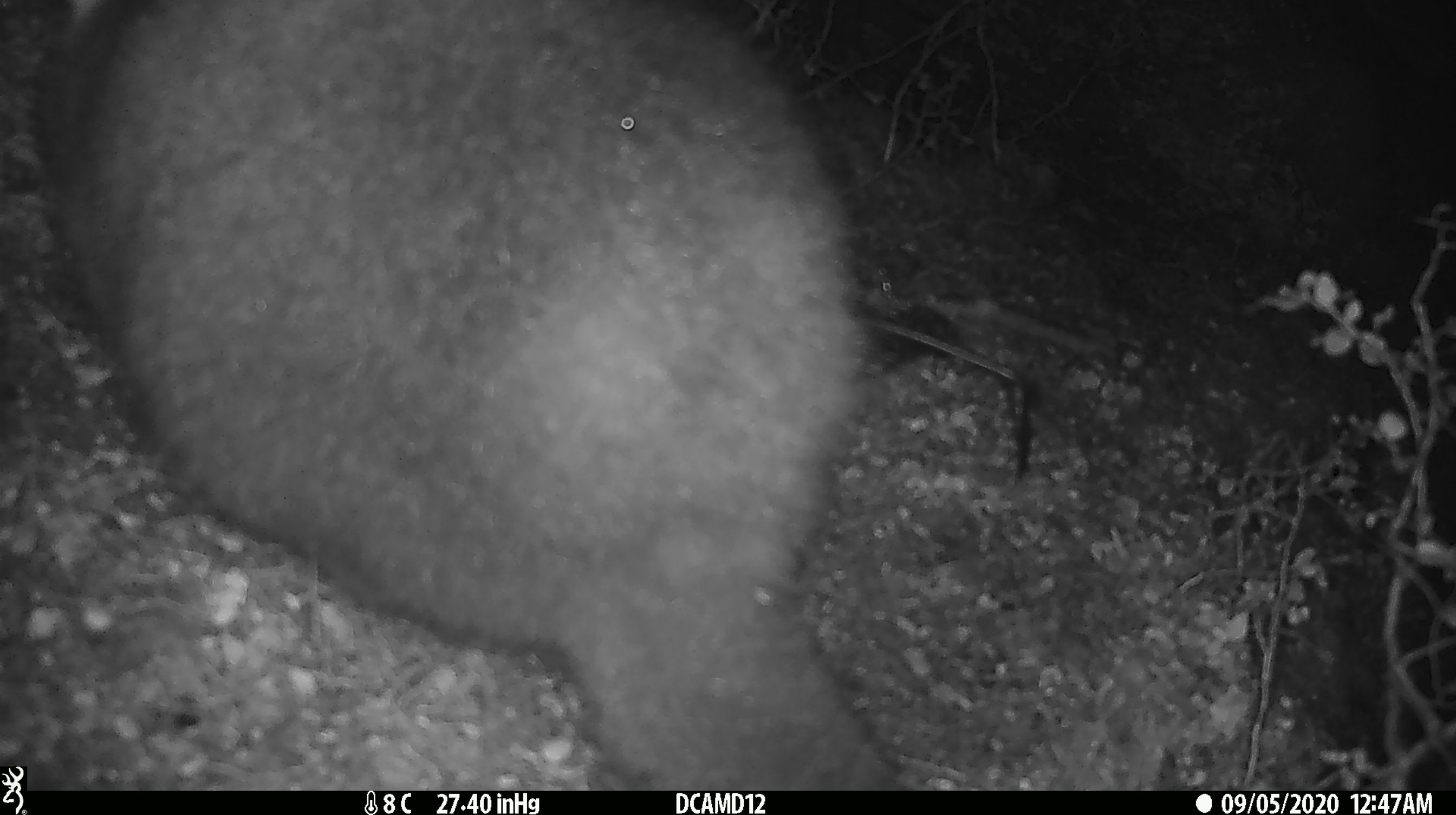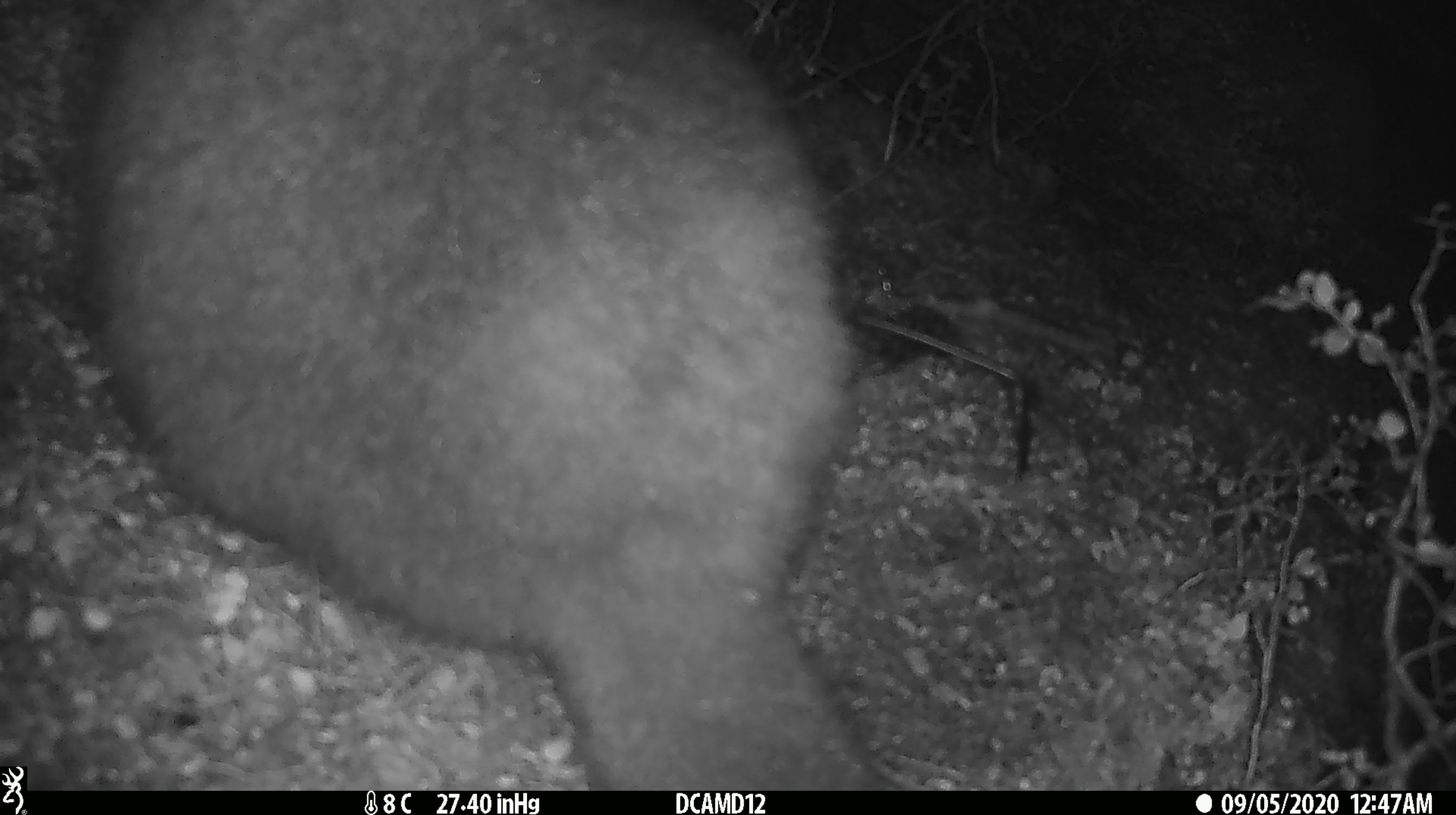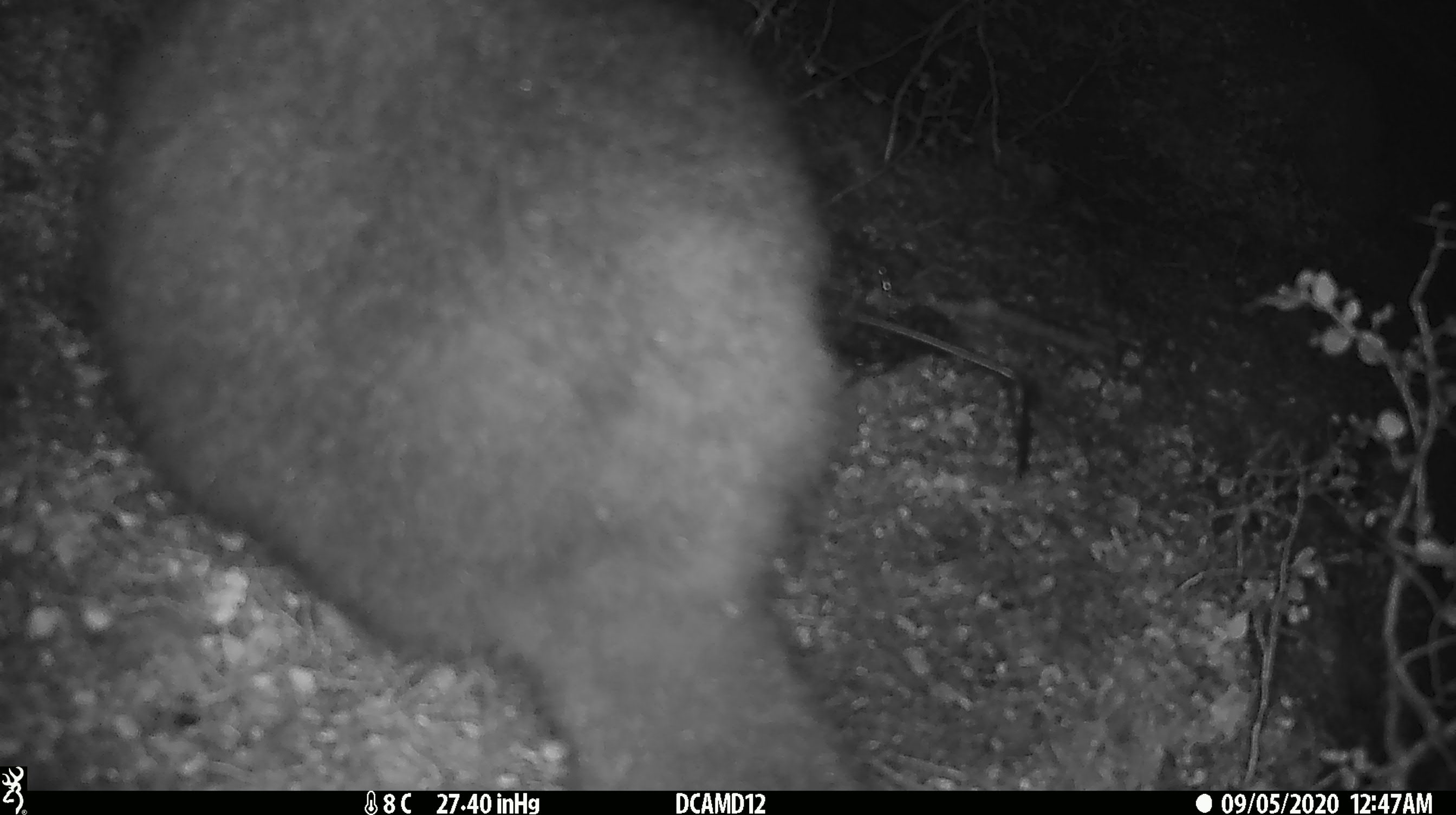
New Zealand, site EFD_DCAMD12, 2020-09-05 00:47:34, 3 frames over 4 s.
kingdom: Animalia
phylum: Chordata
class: Mammalia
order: Diprotodontia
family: Phalangeridae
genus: Trichosurus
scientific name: Trichosurus vulpecula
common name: common brushtail possum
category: possum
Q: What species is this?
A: Possum (common brushtail possum) (Trichosurus vulpecula).